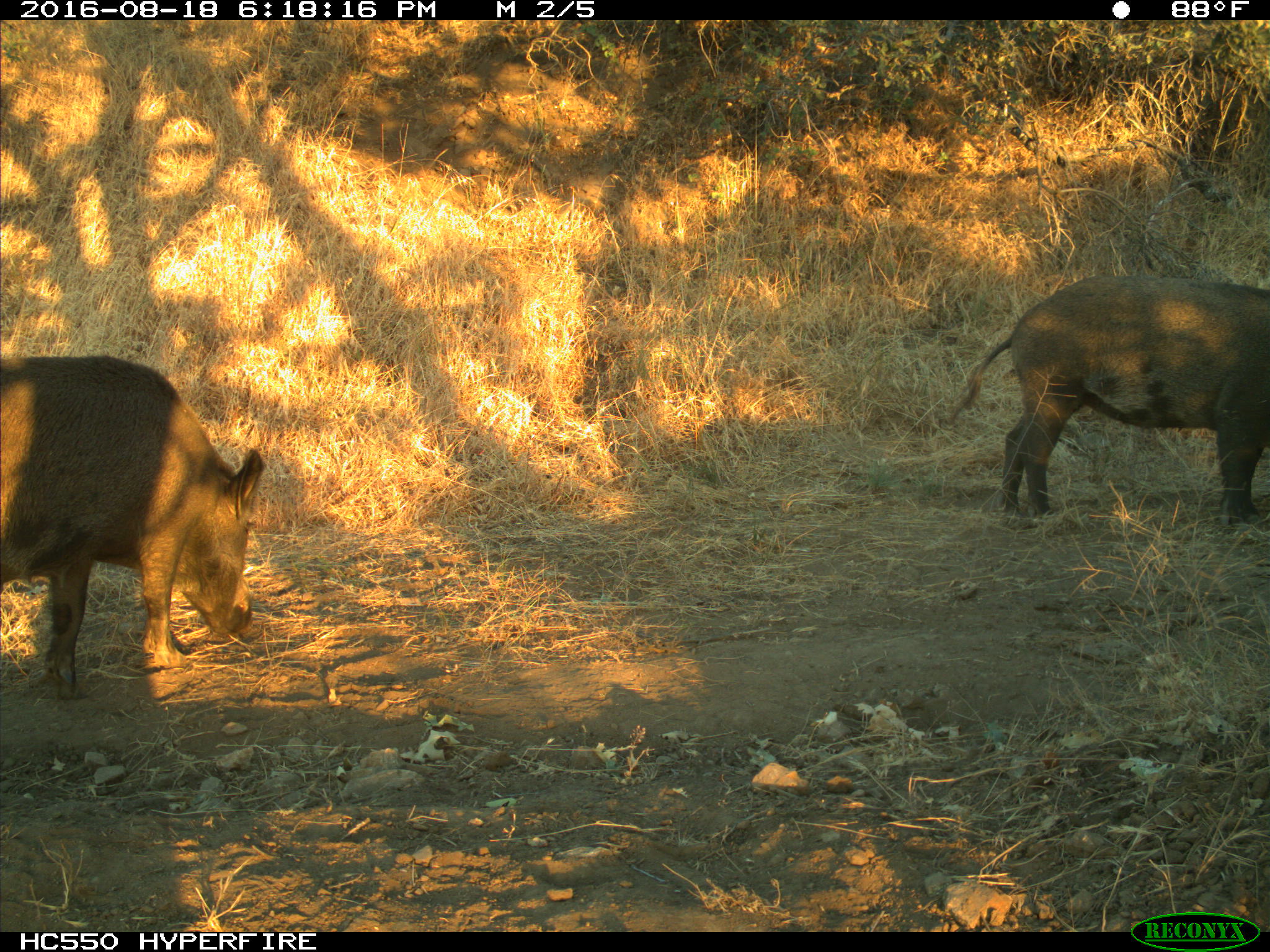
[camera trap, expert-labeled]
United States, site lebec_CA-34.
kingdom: Animalia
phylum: Chordata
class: Mammalia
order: Artiodactyla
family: Suidae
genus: Sus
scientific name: Sus scrofa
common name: wild boar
Sus scrofa (wild boar).